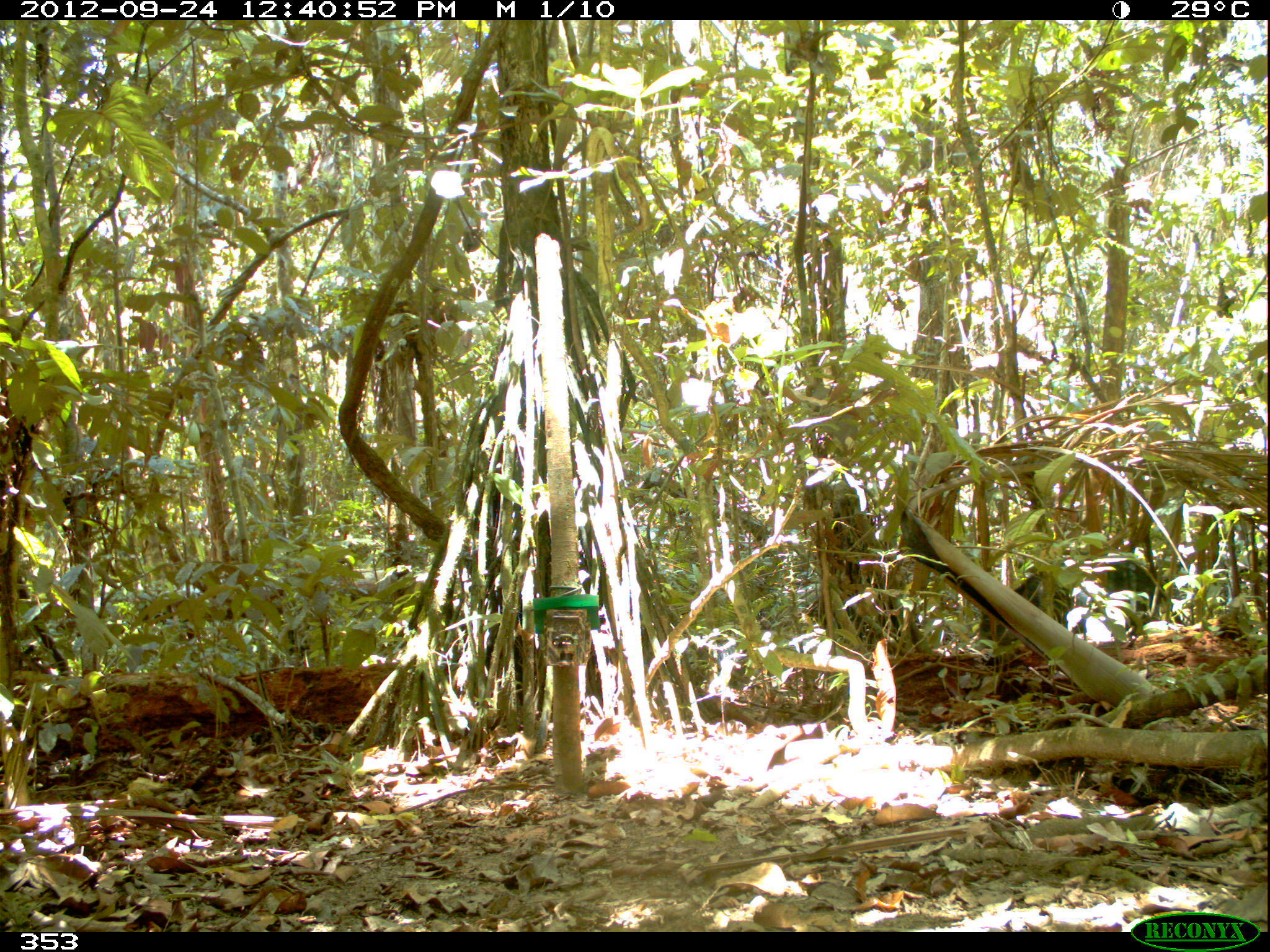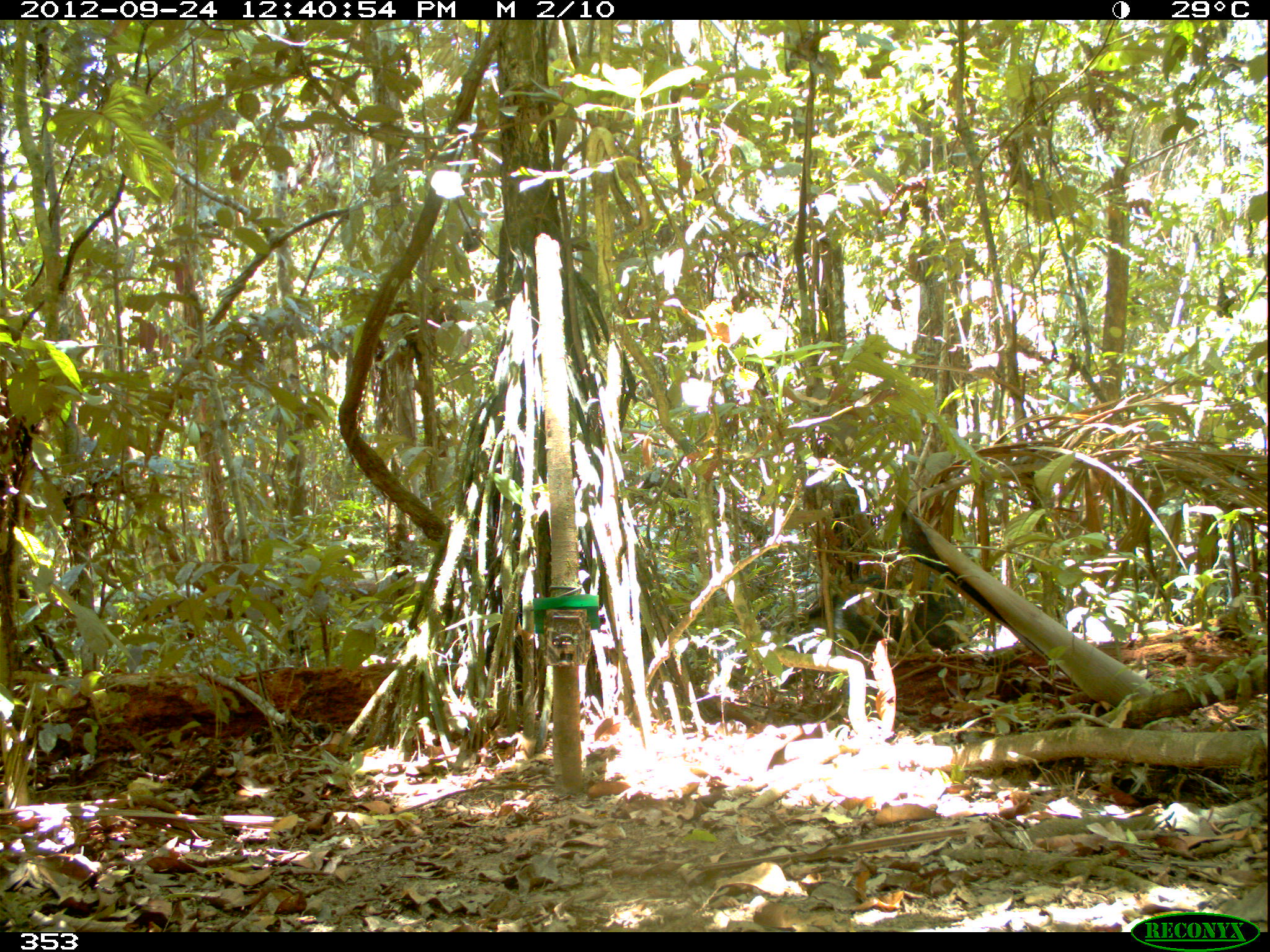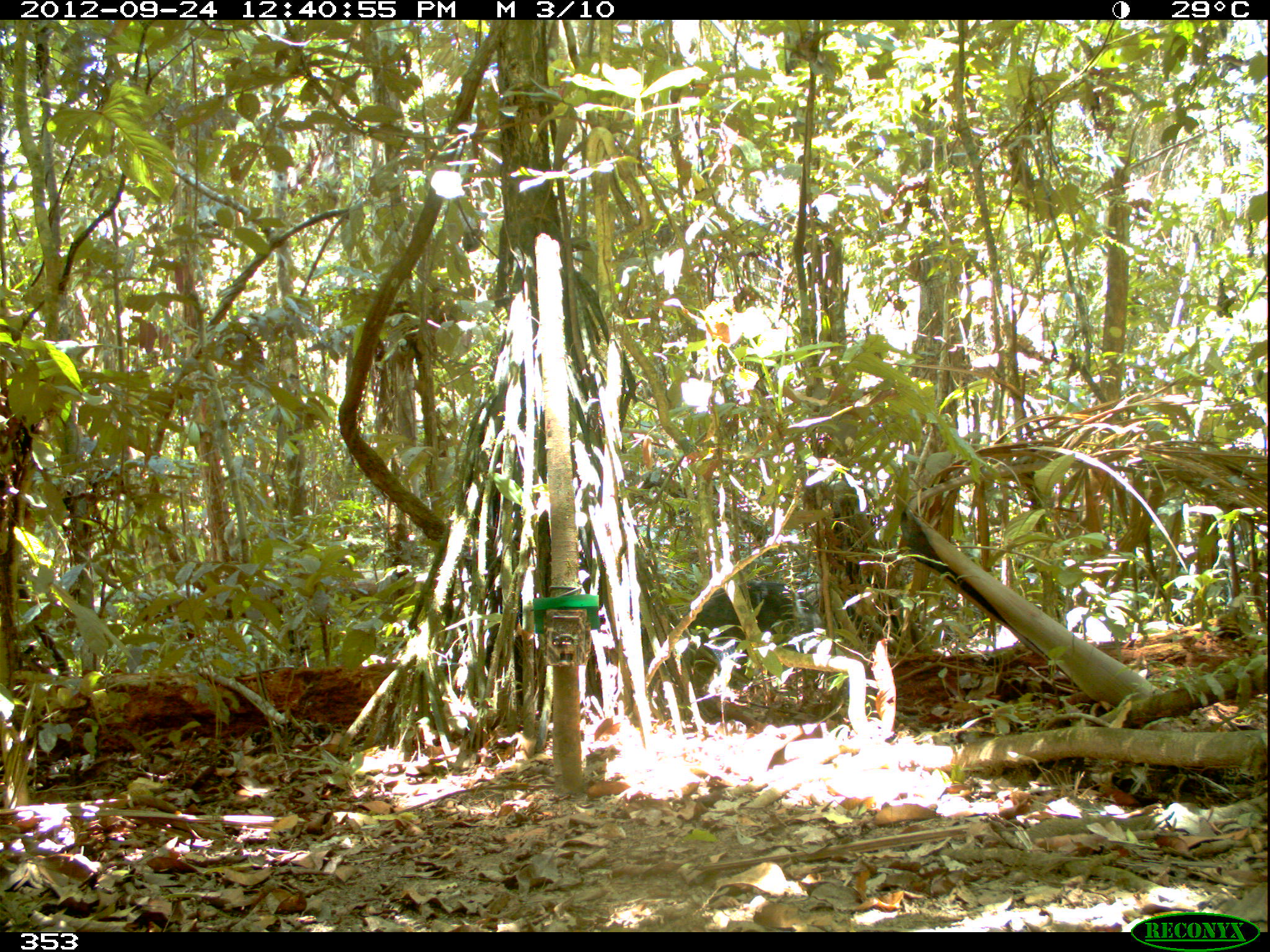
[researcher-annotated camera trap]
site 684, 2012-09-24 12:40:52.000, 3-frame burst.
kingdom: Animalia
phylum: Chordata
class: Mammalia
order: Artiodactyla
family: Tayassuidae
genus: Tayassu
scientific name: Tayassu pecari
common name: white-lipped peccary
Tayassu pecari (white-lipped peccary).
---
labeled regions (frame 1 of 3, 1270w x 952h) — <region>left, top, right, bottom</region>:
tayassu pecari: <region>979, 557, 1165, 652</region>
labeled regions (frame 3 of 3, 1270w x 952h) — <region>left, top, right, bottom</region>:
tayassu pecari: <region>683, 578, 826, 659</region>